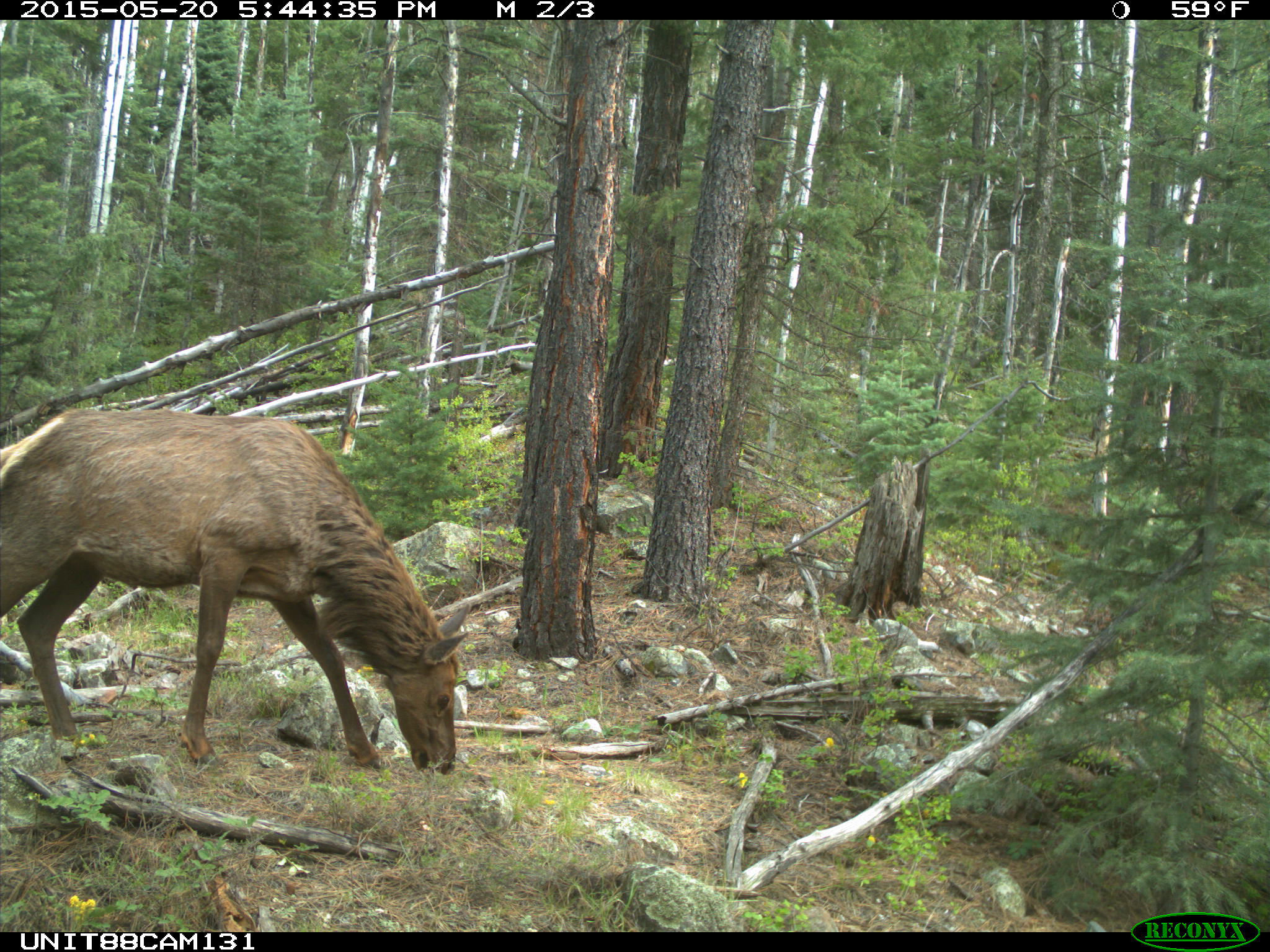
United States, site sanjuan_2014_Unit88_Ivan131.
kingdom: Animalia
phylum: Chordata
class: Mammalia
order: Artiodactyla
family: Cervidae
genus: Cervus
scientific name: Cervus elaphus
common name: red deer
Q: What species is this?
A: Cervus elaphus (red deer).